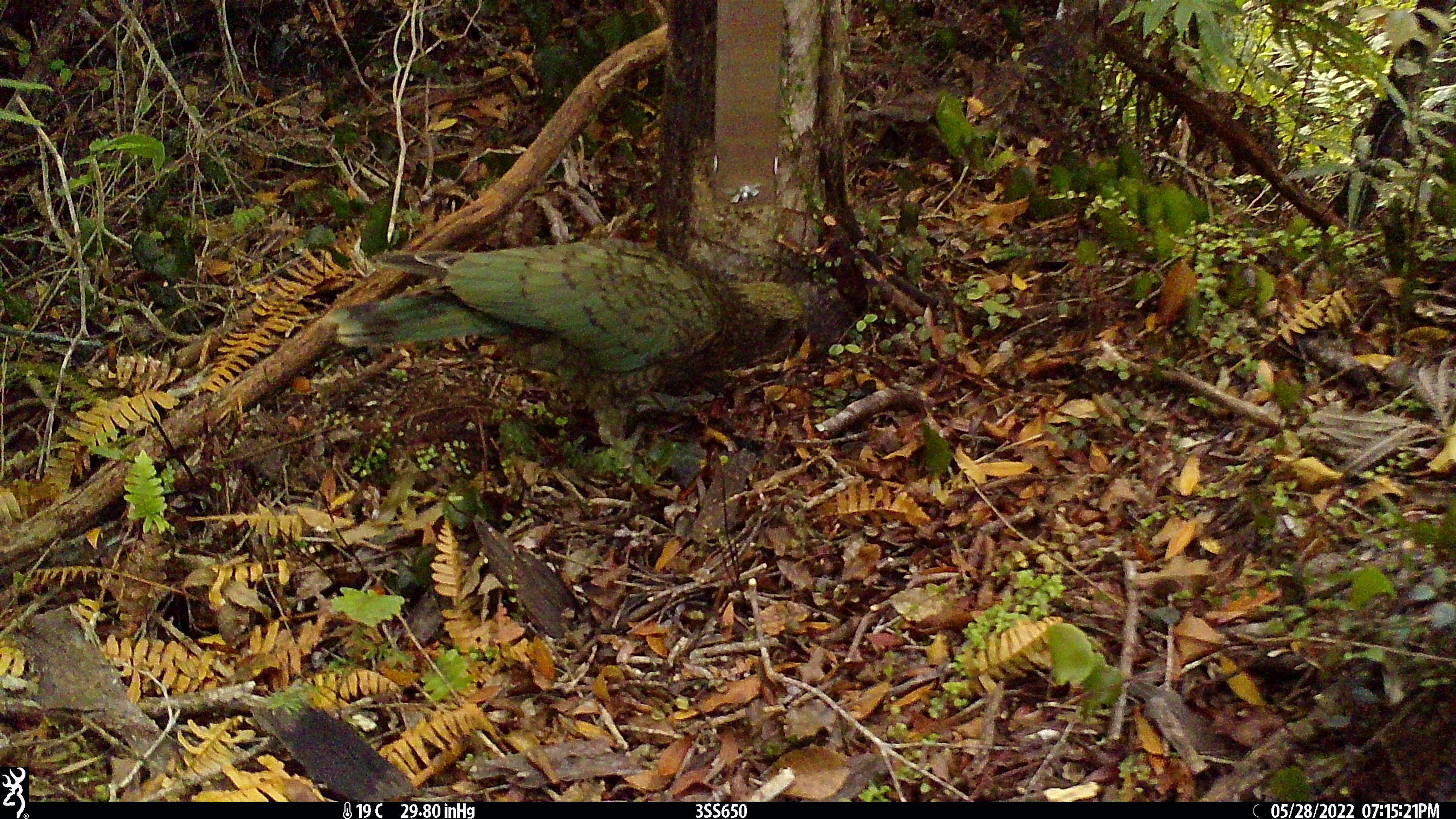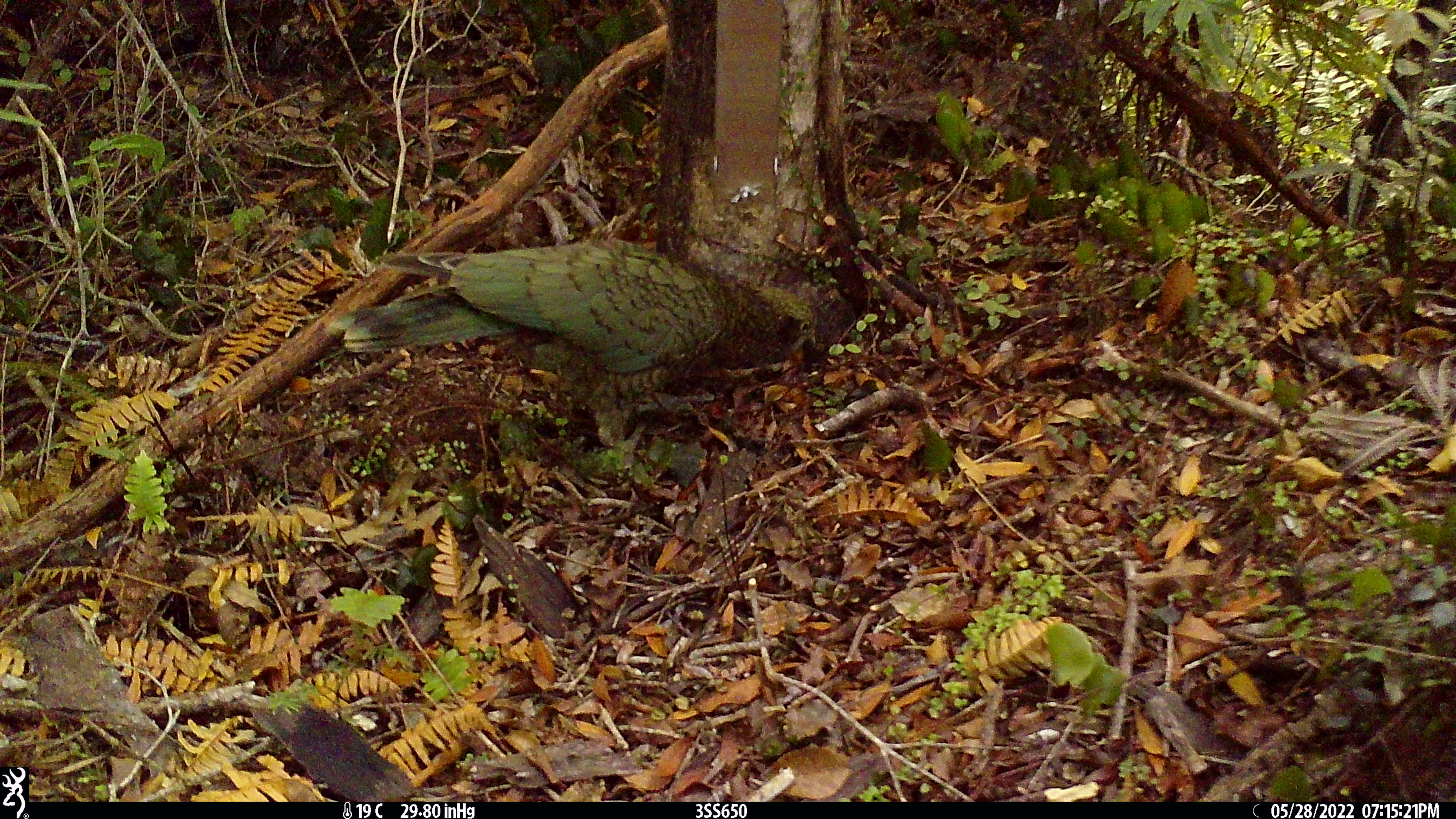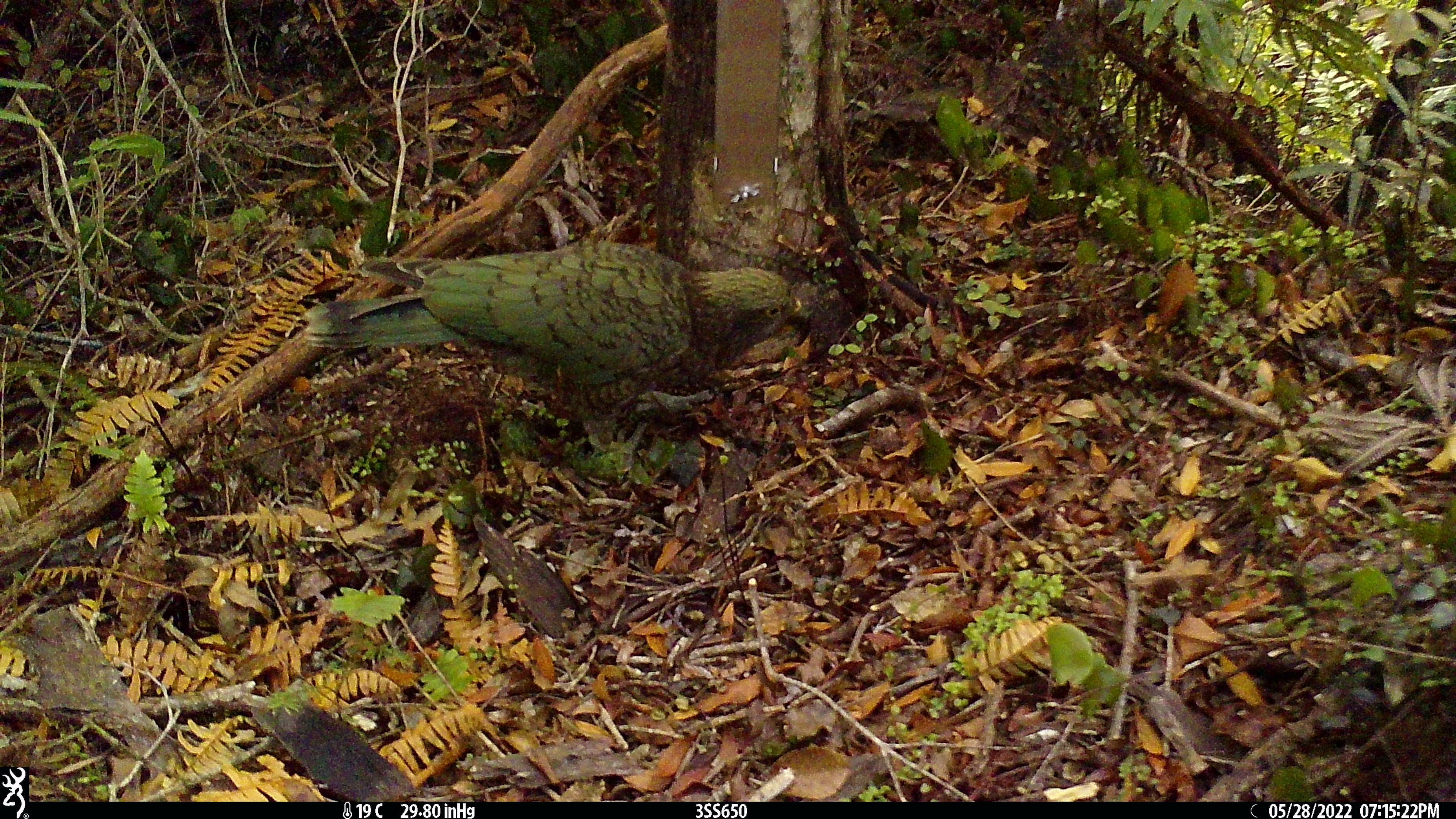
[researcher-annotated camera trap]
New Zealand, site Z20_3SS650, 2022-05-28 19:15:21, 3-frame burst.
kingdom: Animalia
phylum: Chordata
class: Aves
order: Psittaciformes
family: Strigopidae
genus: Nestor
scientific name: Nestor notabilis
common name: kea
Kea (Nestor notabilis).